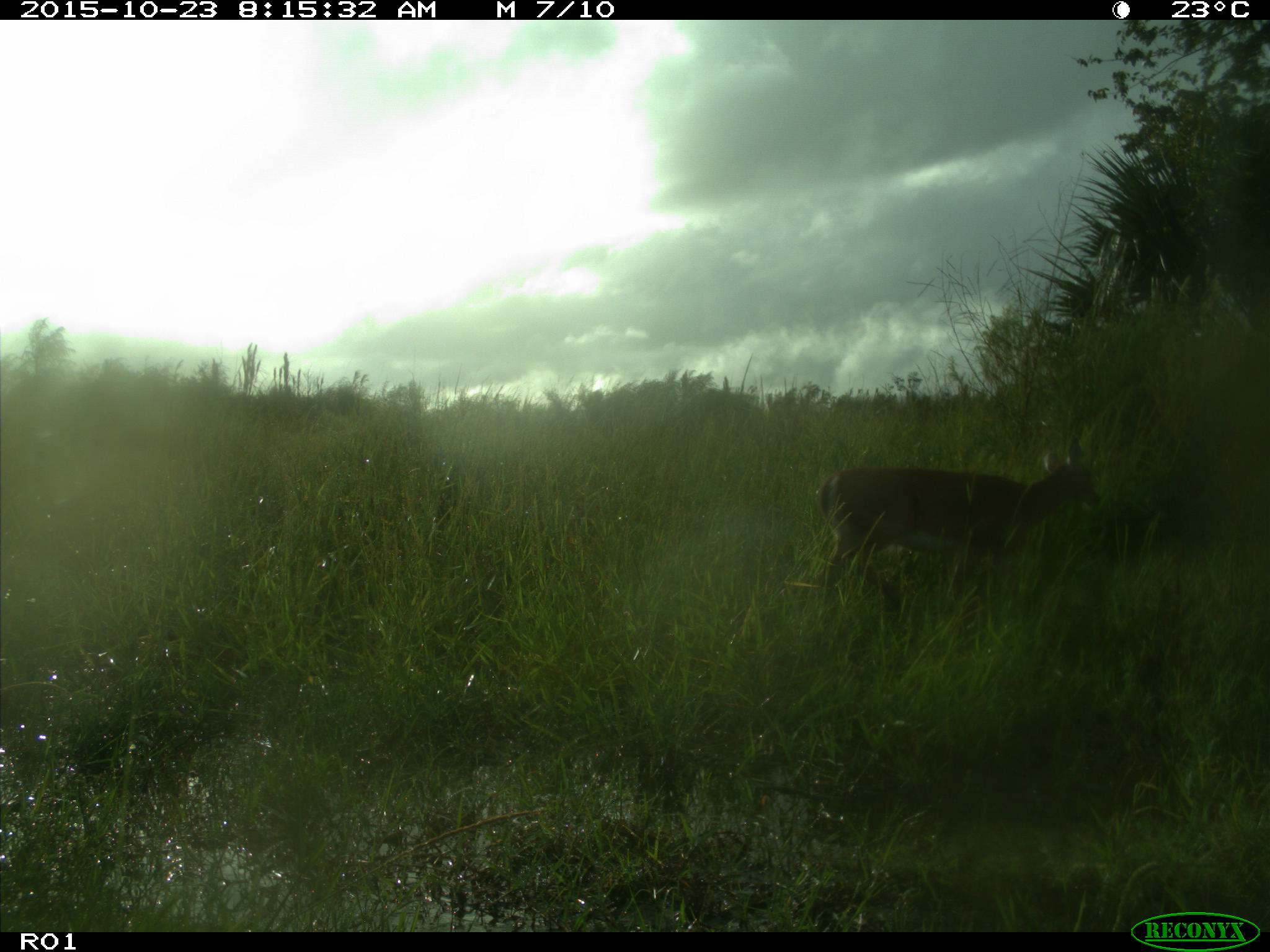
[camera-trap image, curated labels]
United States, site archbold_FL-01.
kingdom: Animalia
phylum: Chordata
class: Mammalia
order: Artiodactyla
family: Cervidae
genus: Odocoileus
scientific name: Odocoileus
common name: deer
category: unidentified deer